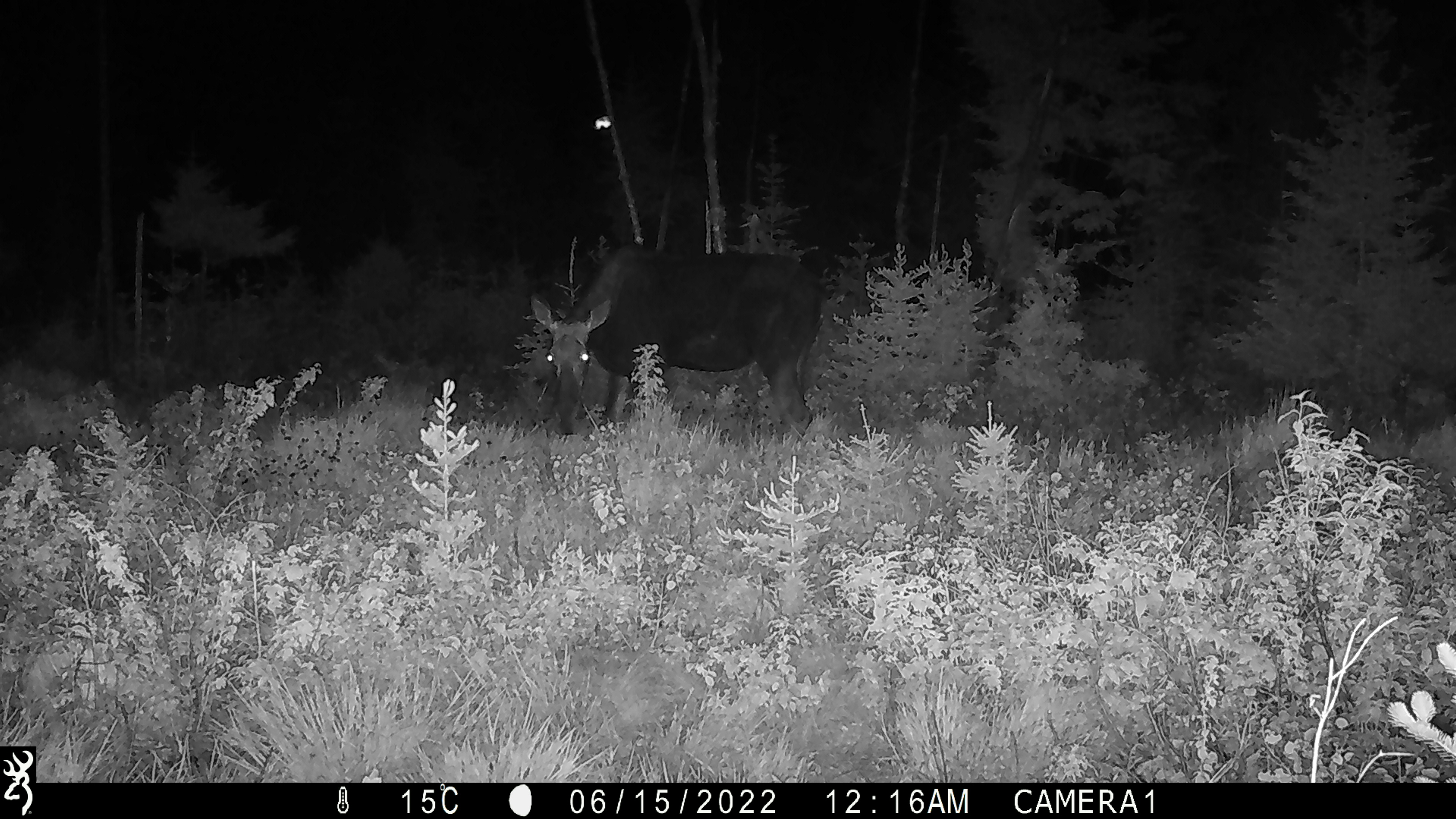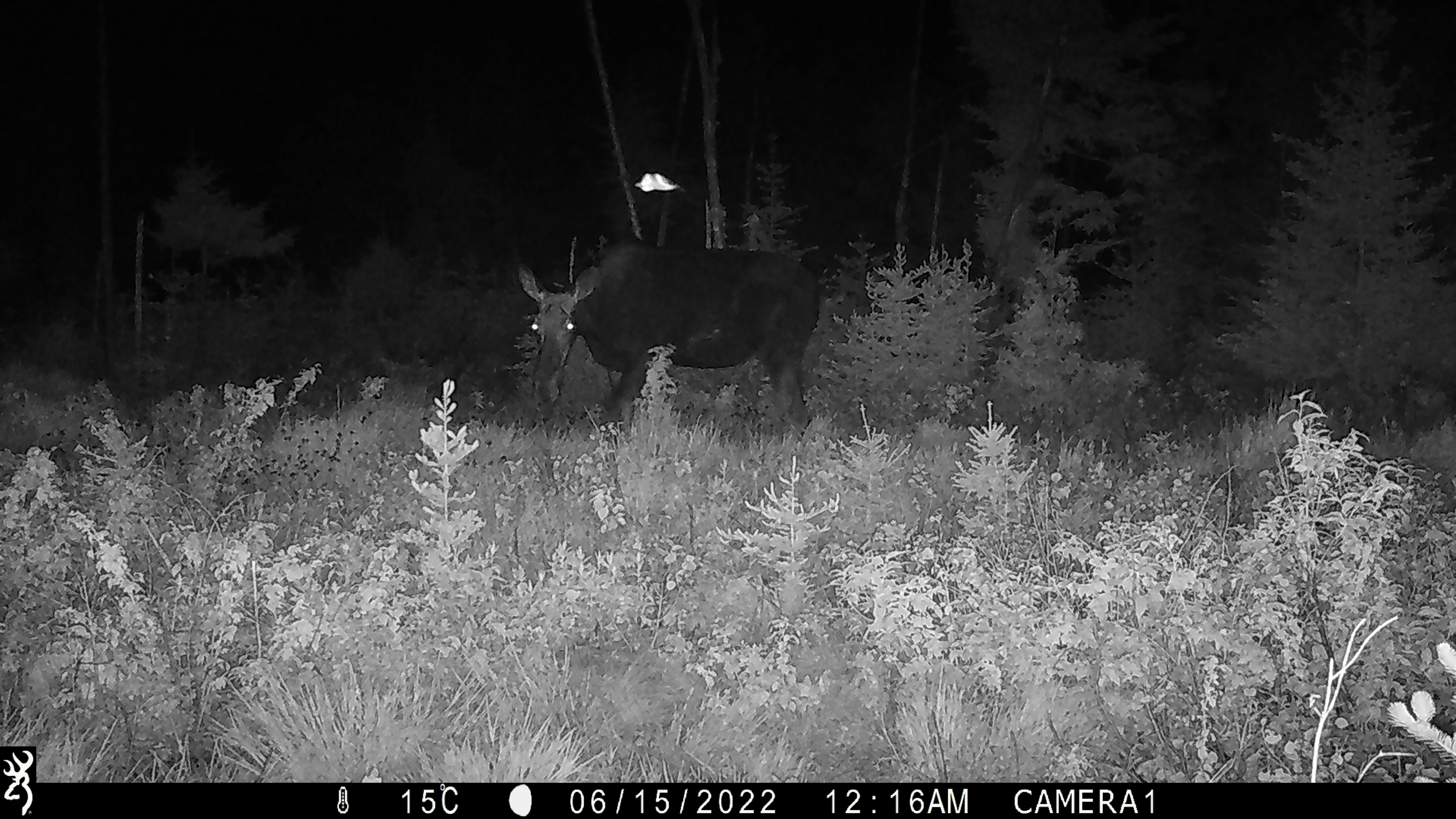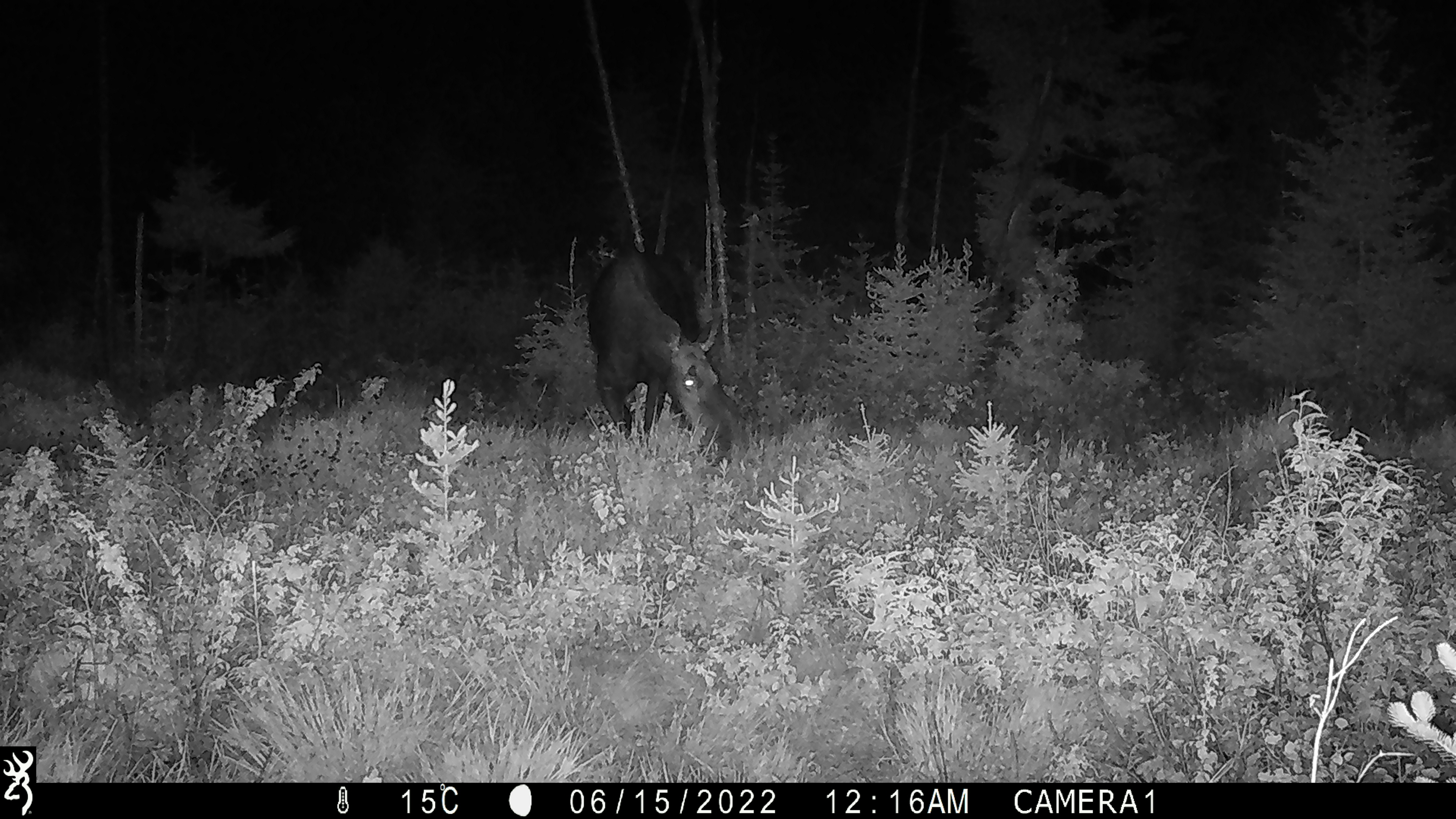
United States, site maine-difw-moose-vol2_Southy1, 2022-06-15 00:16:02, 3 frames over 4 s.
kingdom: Animalia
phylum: Chordata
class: Mammalia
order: Artiodactyla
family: Cervidae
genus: Alces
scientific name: Alces alces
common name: moose